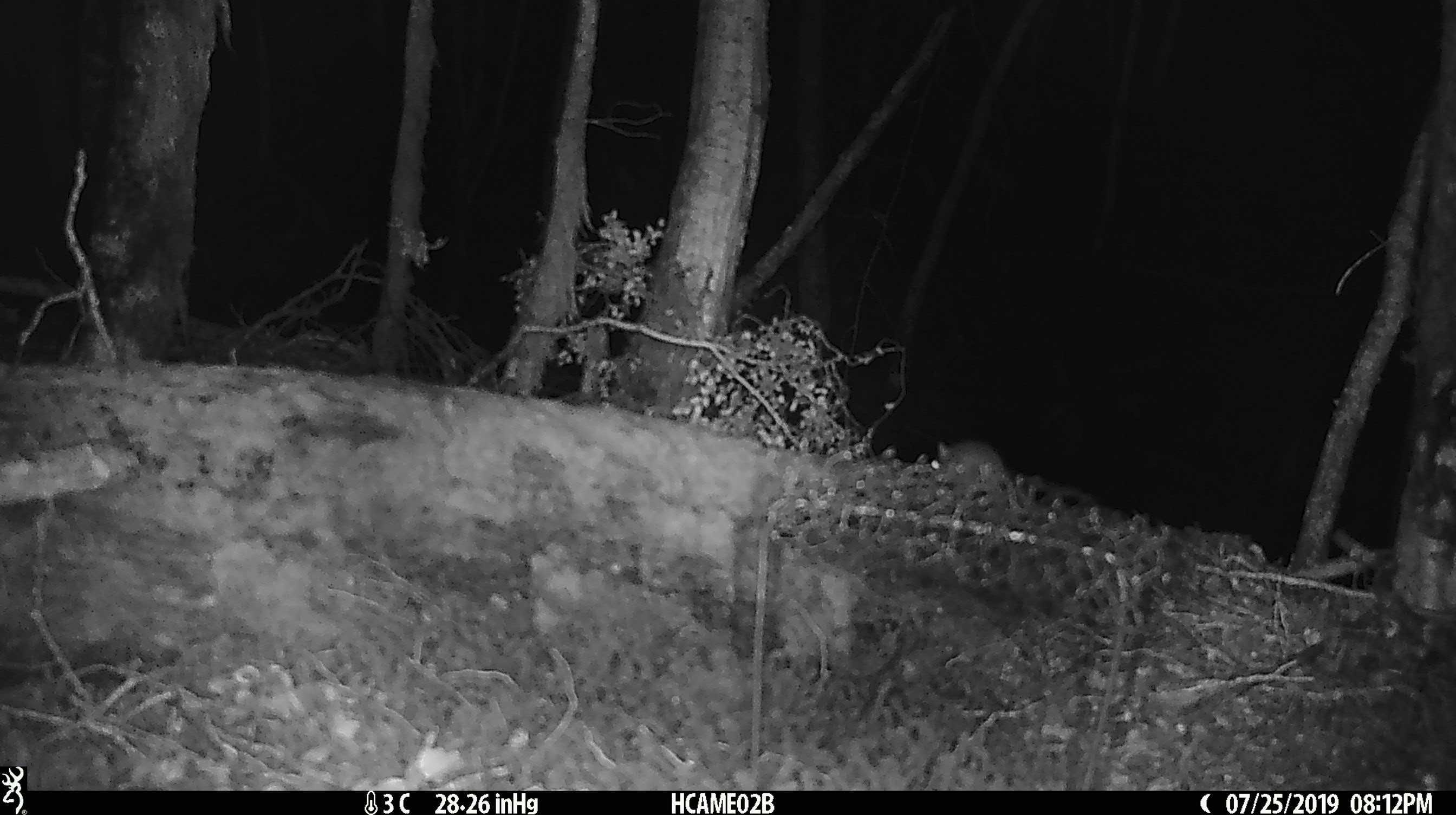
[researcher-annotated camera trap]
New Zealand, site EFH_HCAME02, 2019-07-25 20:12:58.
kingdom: Animalia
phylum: Chordata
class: Mammalia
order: Rodentia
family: Muridae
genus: Mus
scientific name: Mus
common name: mouse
Mouse (Mus).